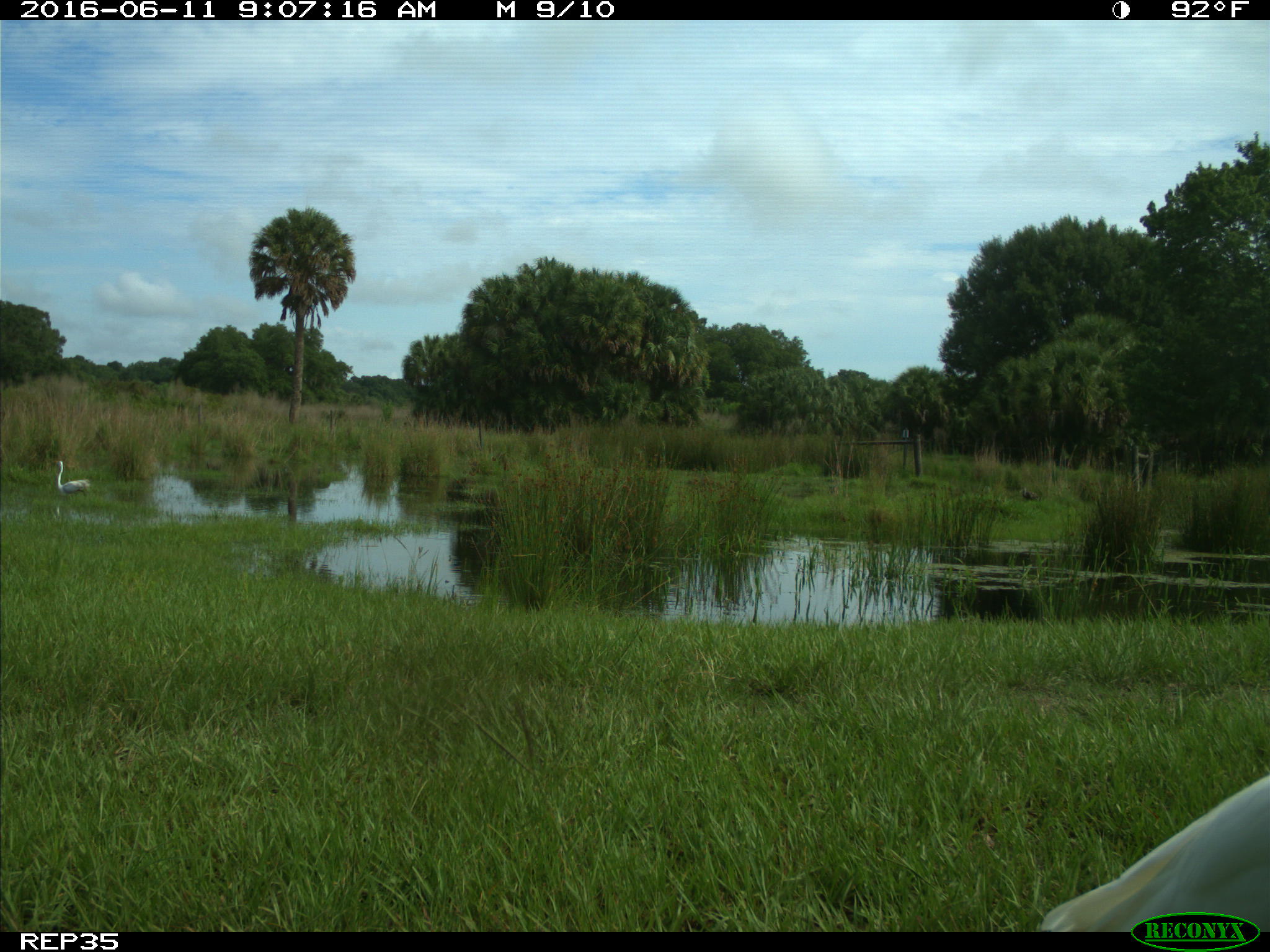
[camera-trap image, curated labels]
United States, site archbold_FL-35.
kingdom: Animalia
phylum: Chordata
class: Aves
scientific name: Aves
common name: birds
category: unidentified bird